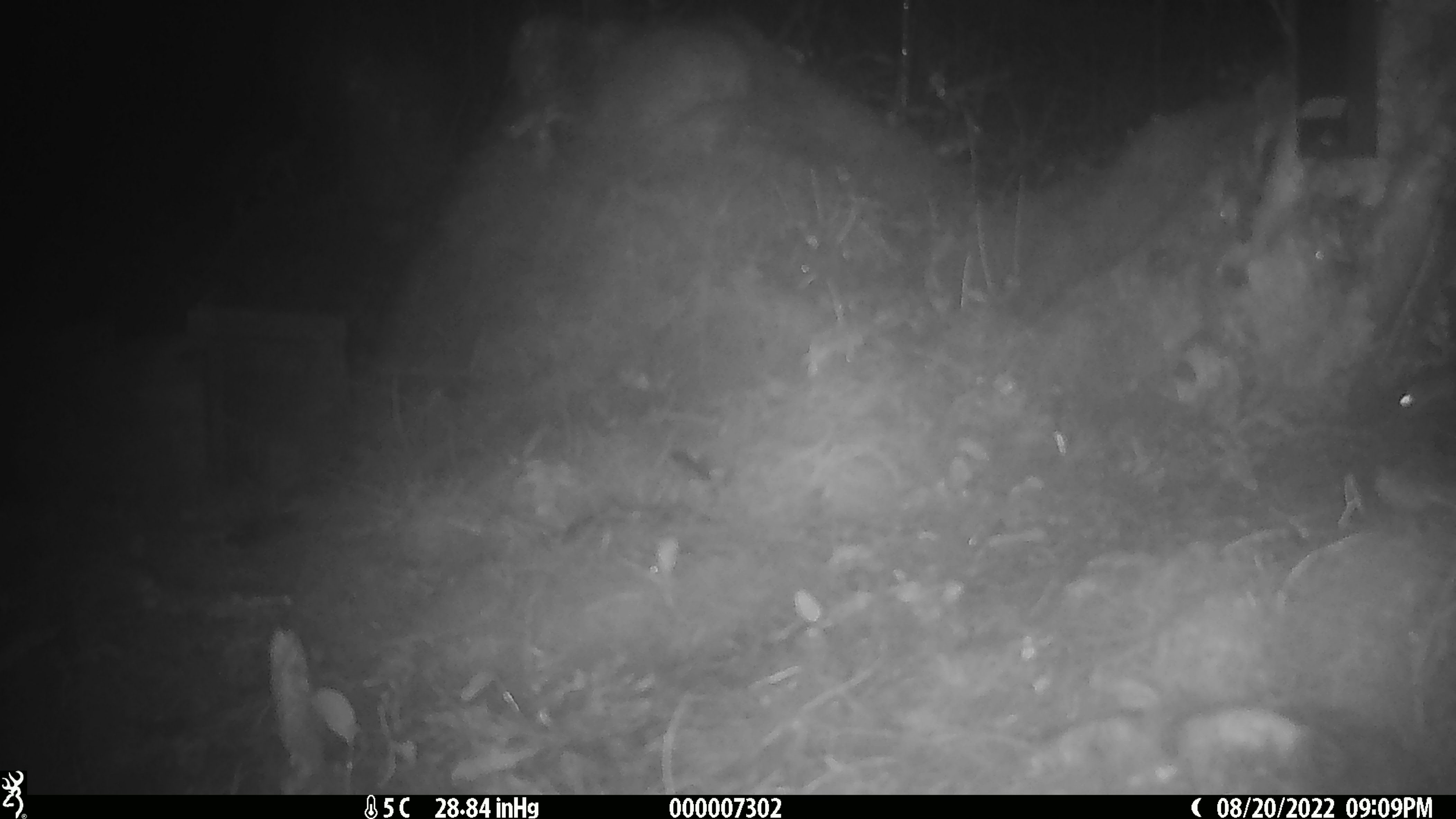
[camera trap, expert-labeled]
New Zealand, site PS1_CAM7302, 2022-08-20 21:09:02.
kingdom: Animalia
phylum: Chordata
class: Mammalia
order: Rodentia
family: Muridae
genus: Mus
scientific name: Mus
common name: mouse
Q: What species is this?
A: Mouse (Mus).